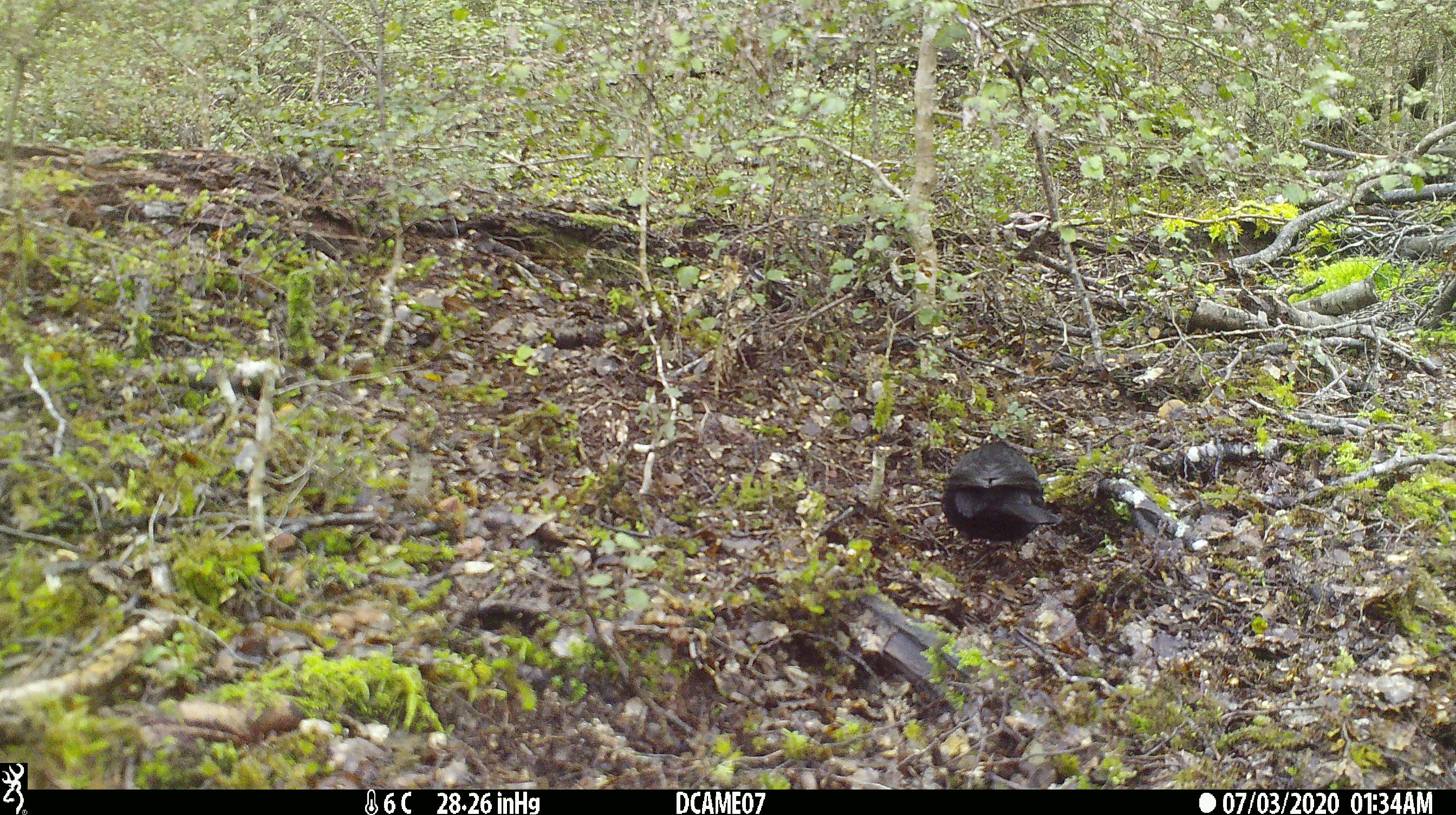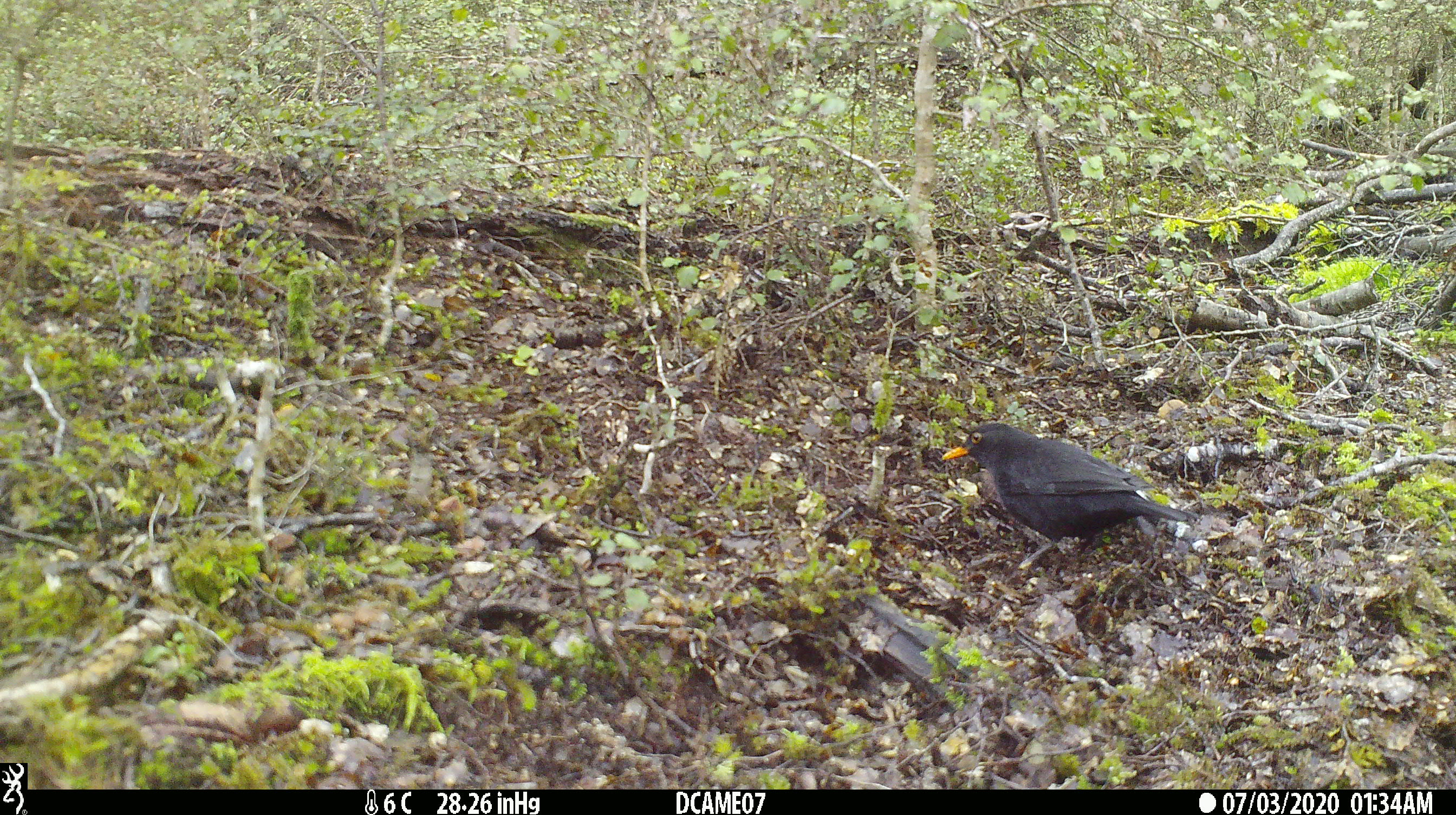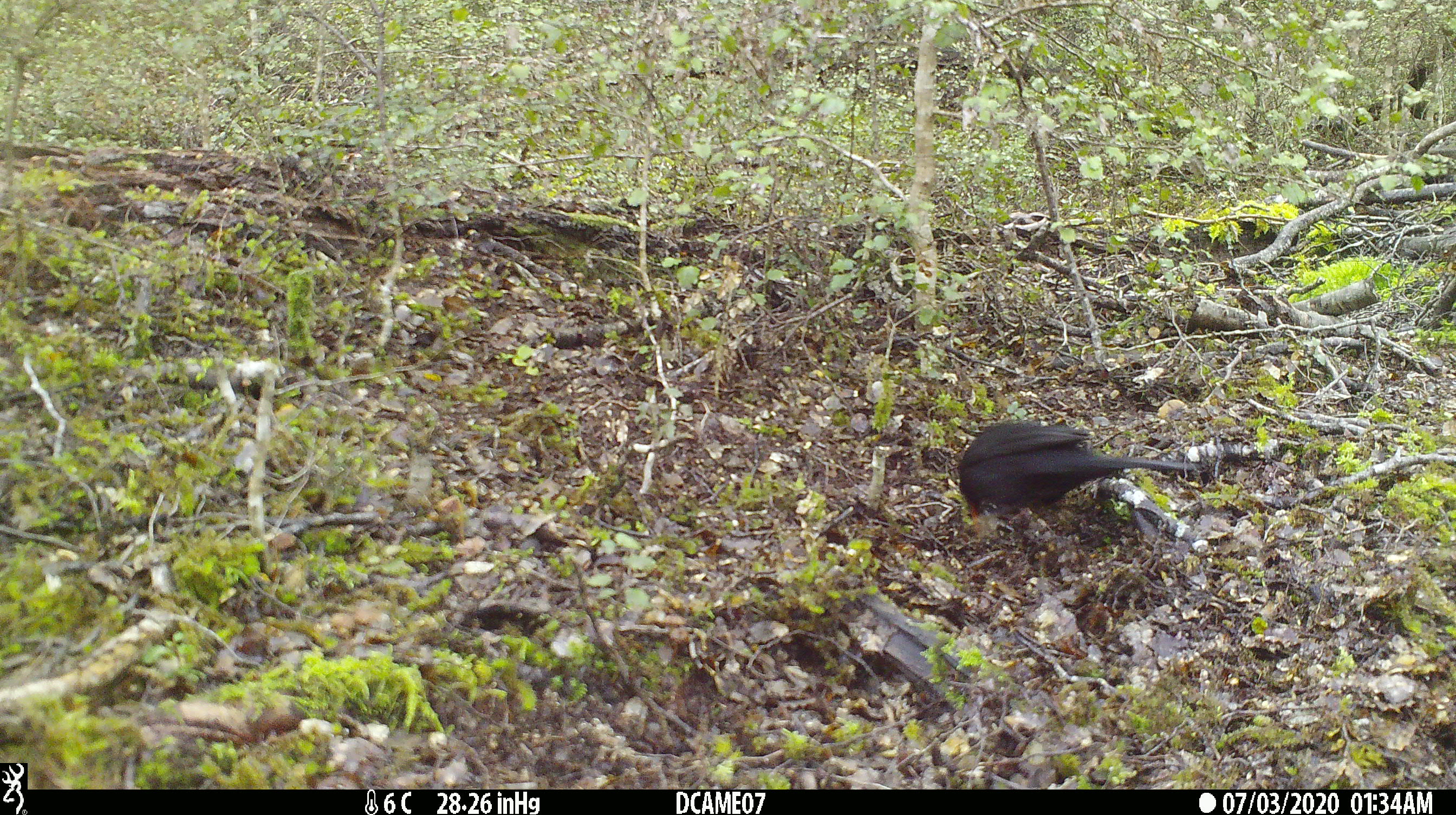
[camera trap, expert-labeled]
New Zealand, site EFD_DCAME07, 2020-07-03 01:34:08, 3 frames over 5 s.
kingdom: Animalia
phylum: Chordata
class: Aves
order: Passeriformes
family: Turdidae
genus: Turdus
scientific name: Turdus merula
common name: eurasian blackbird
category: blackbird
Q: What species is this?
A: Blackbird (eurasian blackbird) (Turdus merula).